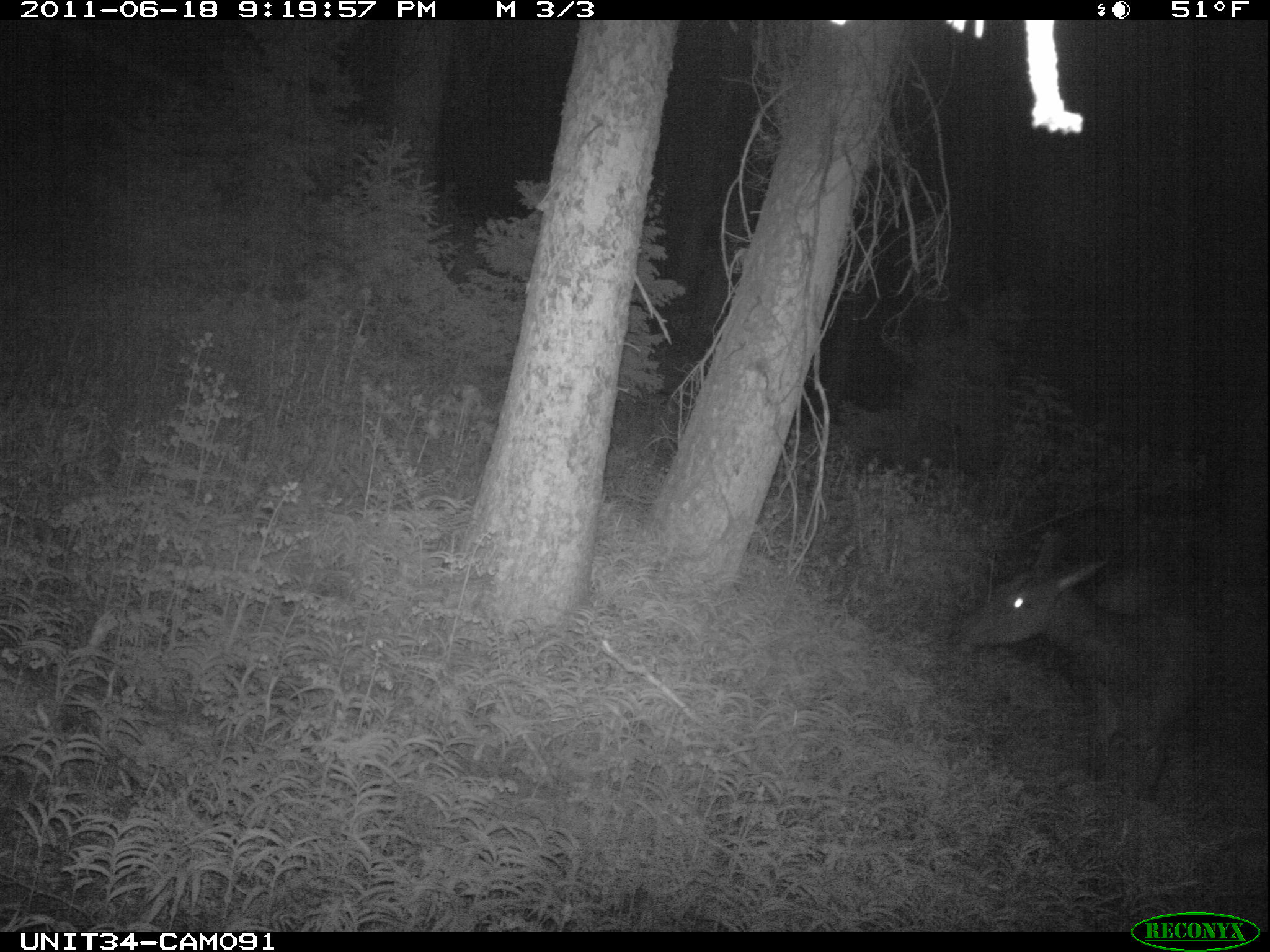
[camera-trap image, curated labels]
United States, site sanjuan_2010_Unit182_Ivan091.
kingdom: Animalia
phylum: Chordata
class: Mammalia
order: Artiodactyla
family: Cervidae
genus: Cervus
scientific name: Cervus elaphus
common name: red deer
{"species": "Cervus elaphus (red deer)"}